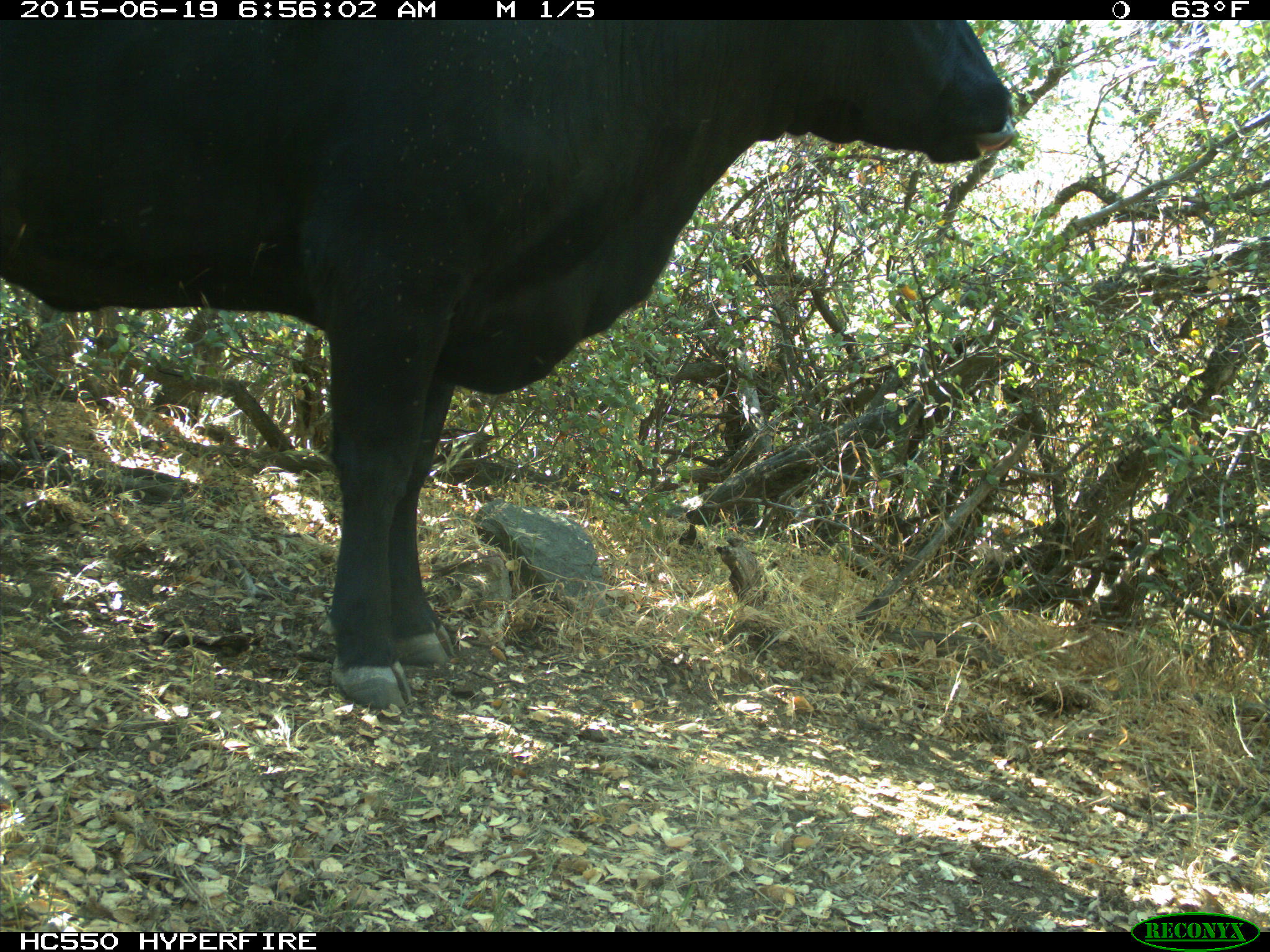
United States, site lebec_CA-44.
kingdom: Animalia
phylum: Chordata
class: Mammalia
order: Artiodactyla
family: Bovidae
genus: Bos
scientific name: Bos taurus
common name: domestic cow